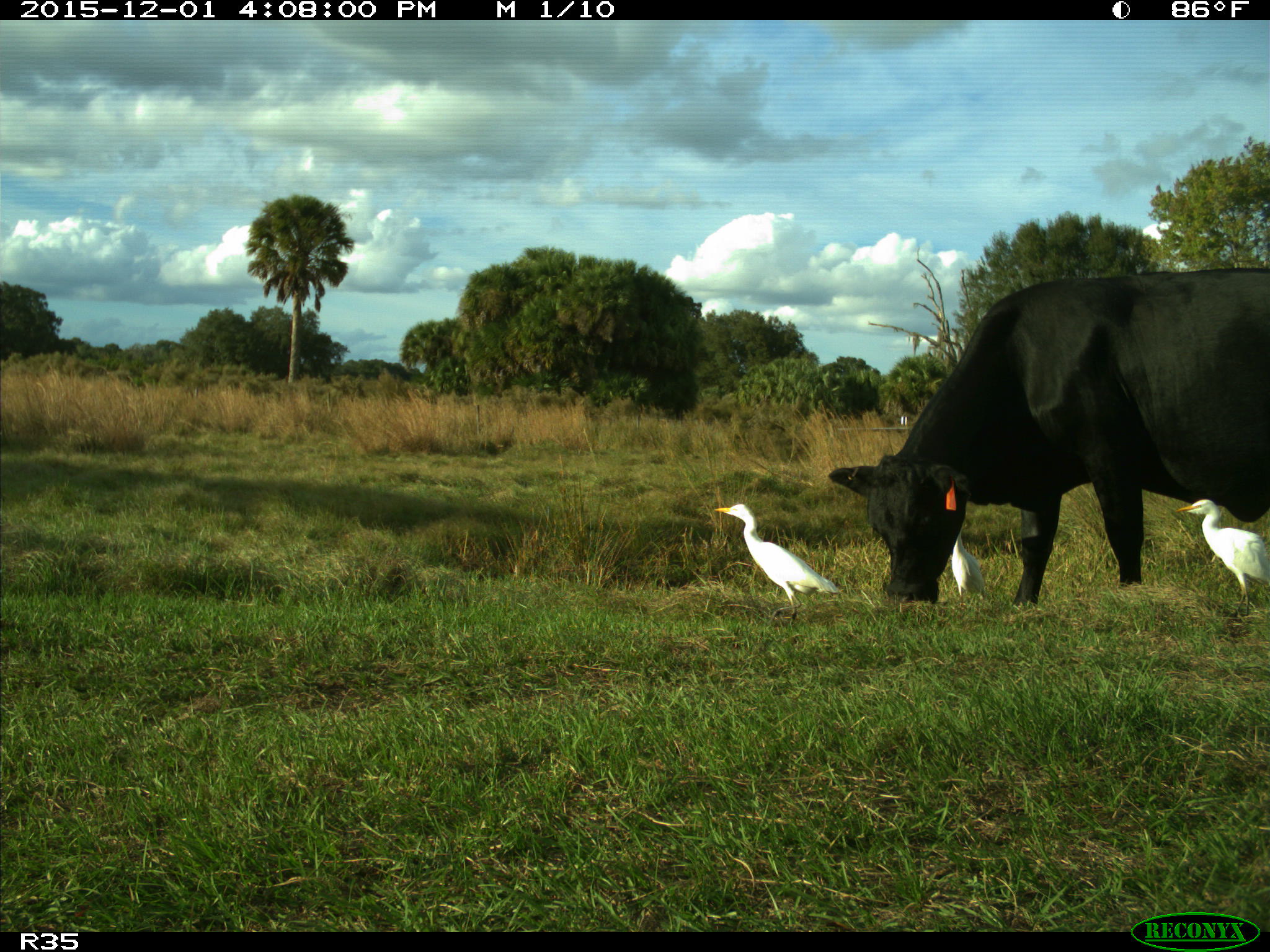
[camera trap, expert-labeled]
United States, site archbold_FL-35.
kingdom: Animalia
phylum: Chordata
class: Mammalia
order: Artiodactyla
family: Bovidae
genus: Bos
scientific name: Bos taurus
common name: domestic cow